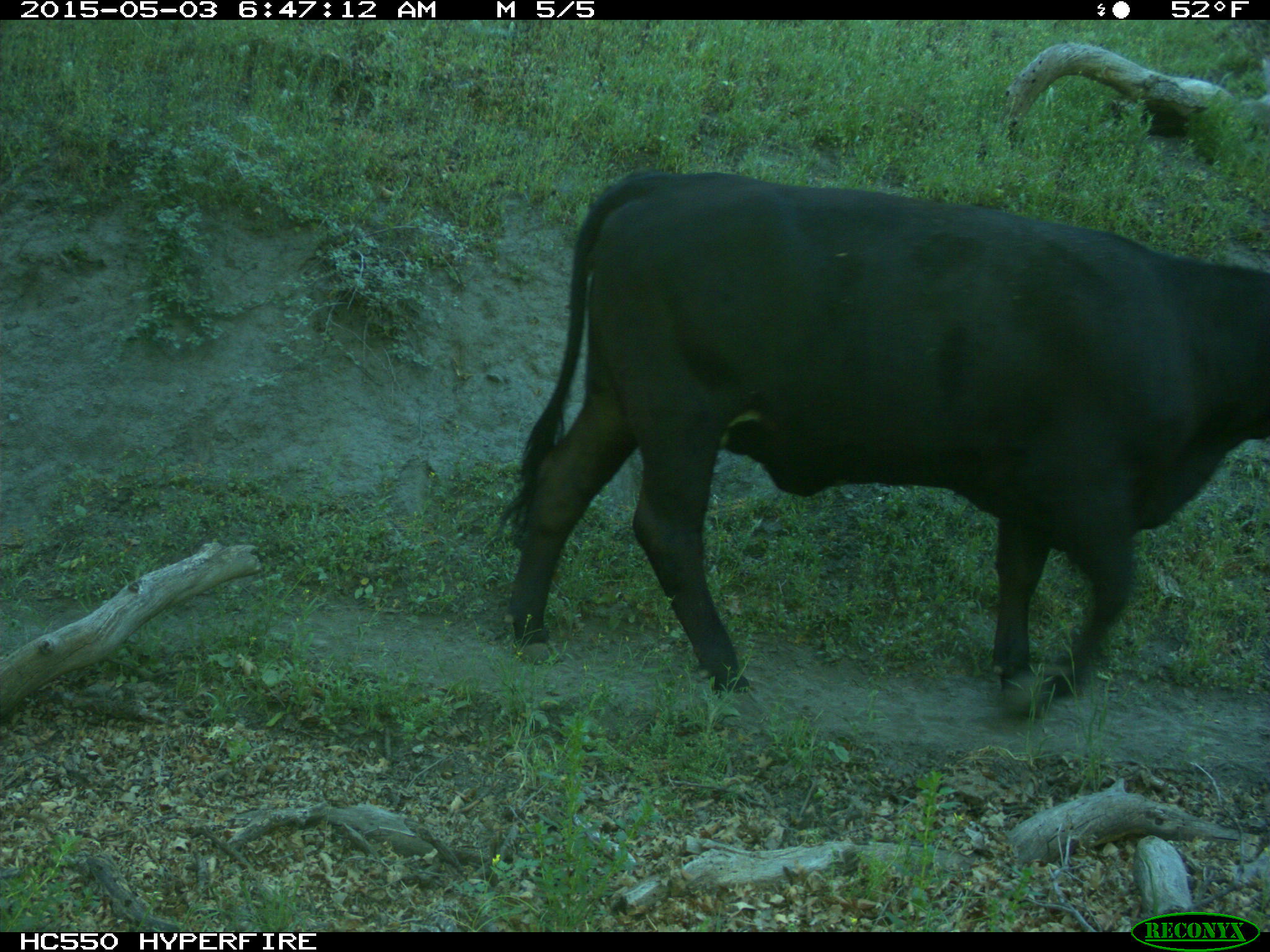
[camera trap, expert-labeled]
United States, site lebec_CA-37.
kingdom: Animalia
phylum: Chordata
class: Mammalia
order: Artiodactyla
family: Bovidae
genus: Bos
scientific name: Bos taurus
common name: domestic cow